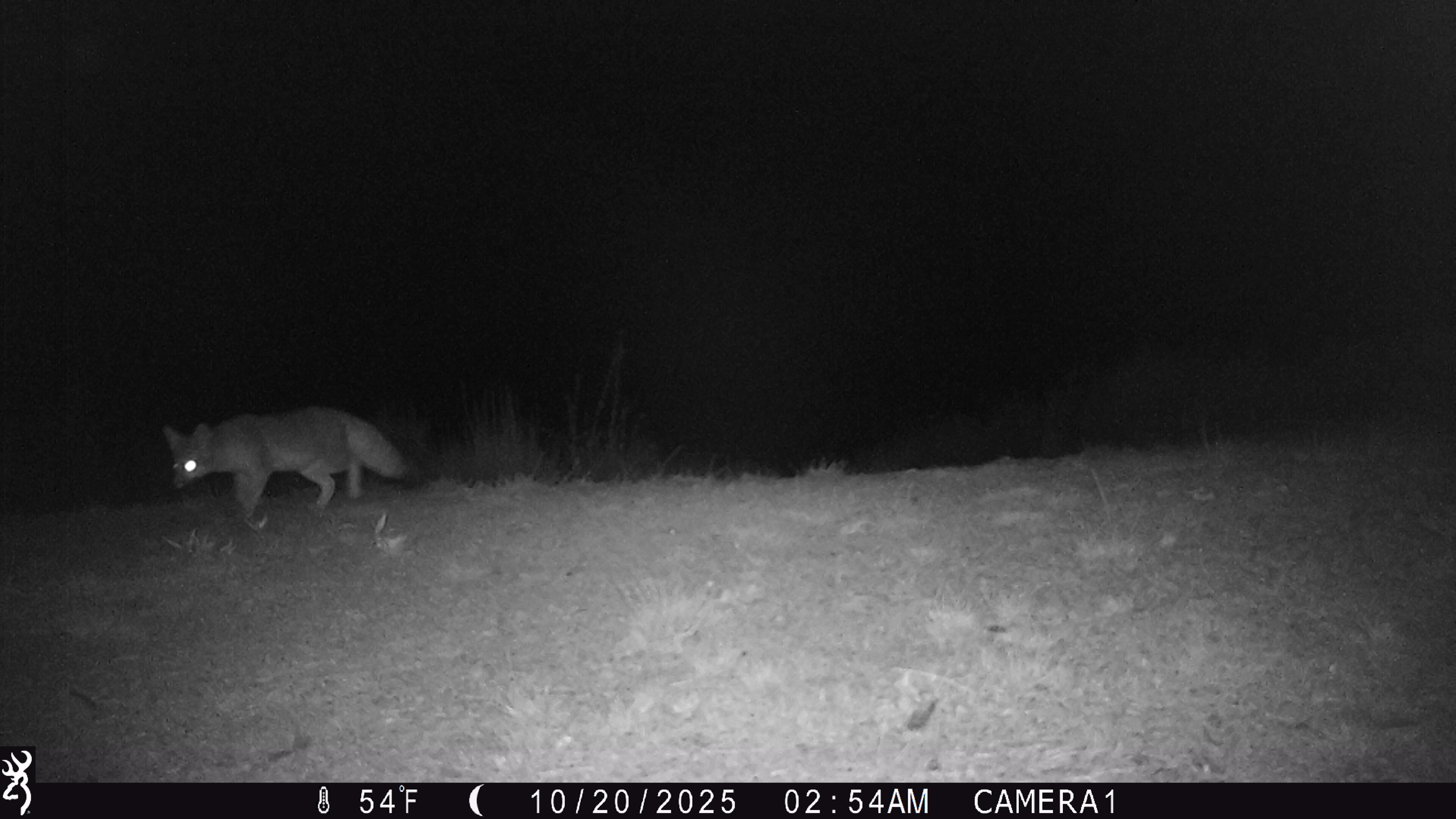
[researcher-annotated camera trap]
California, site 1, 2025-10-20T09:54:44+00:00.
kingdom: Animalia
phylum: Chordata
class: Mammalia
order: Carnivora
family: Canidae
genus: Urocyon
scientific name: Urocyon cinereoargenteus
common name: gray fox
Gray fox (Urocyon cinereoargenteus).